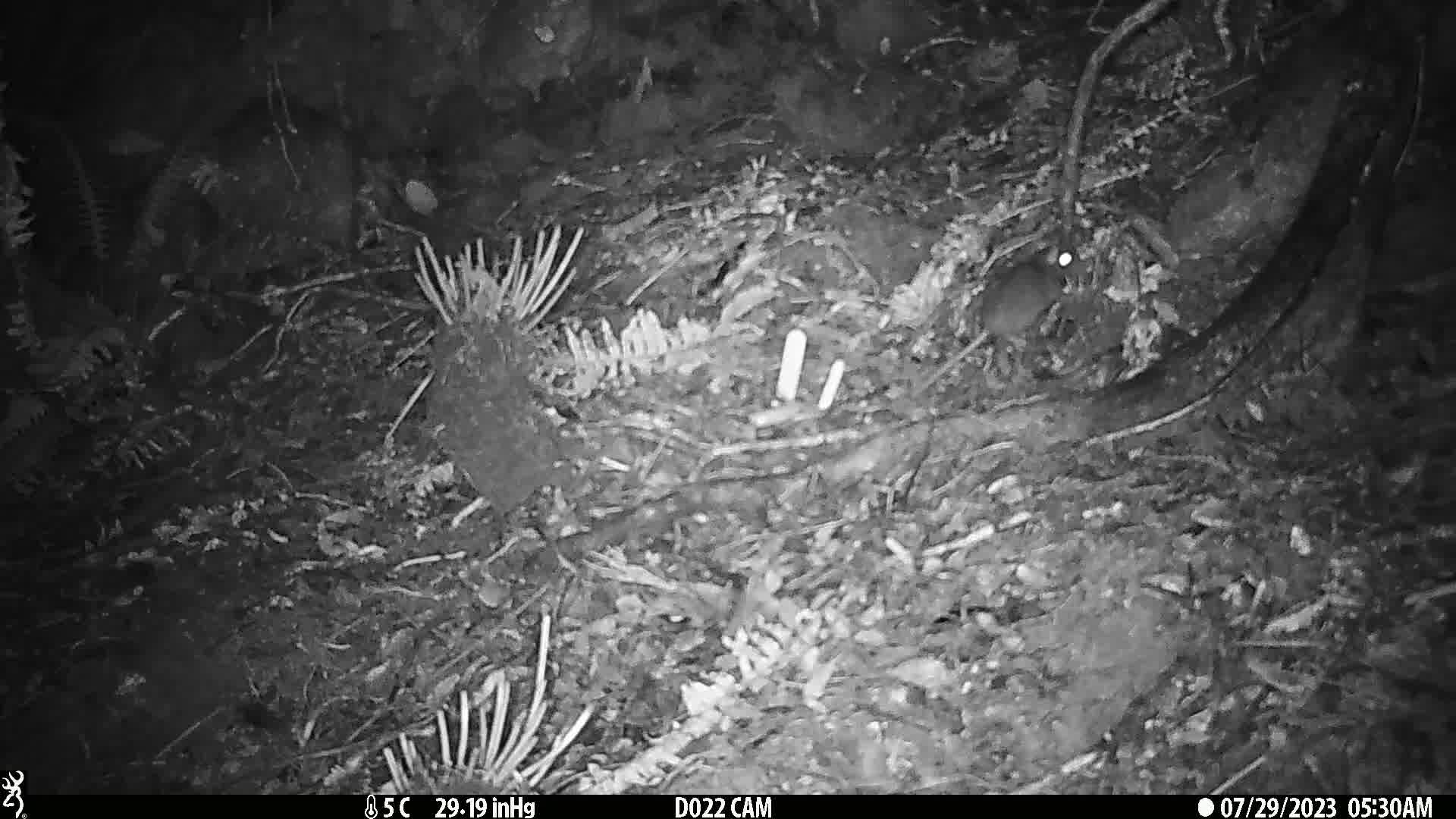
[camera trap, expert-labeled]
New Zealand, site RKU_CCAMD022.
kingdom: Animalia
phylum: Chordata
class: Mammalia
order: Rodentia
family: Muridae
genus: Rattus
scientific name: Rattus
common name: rat